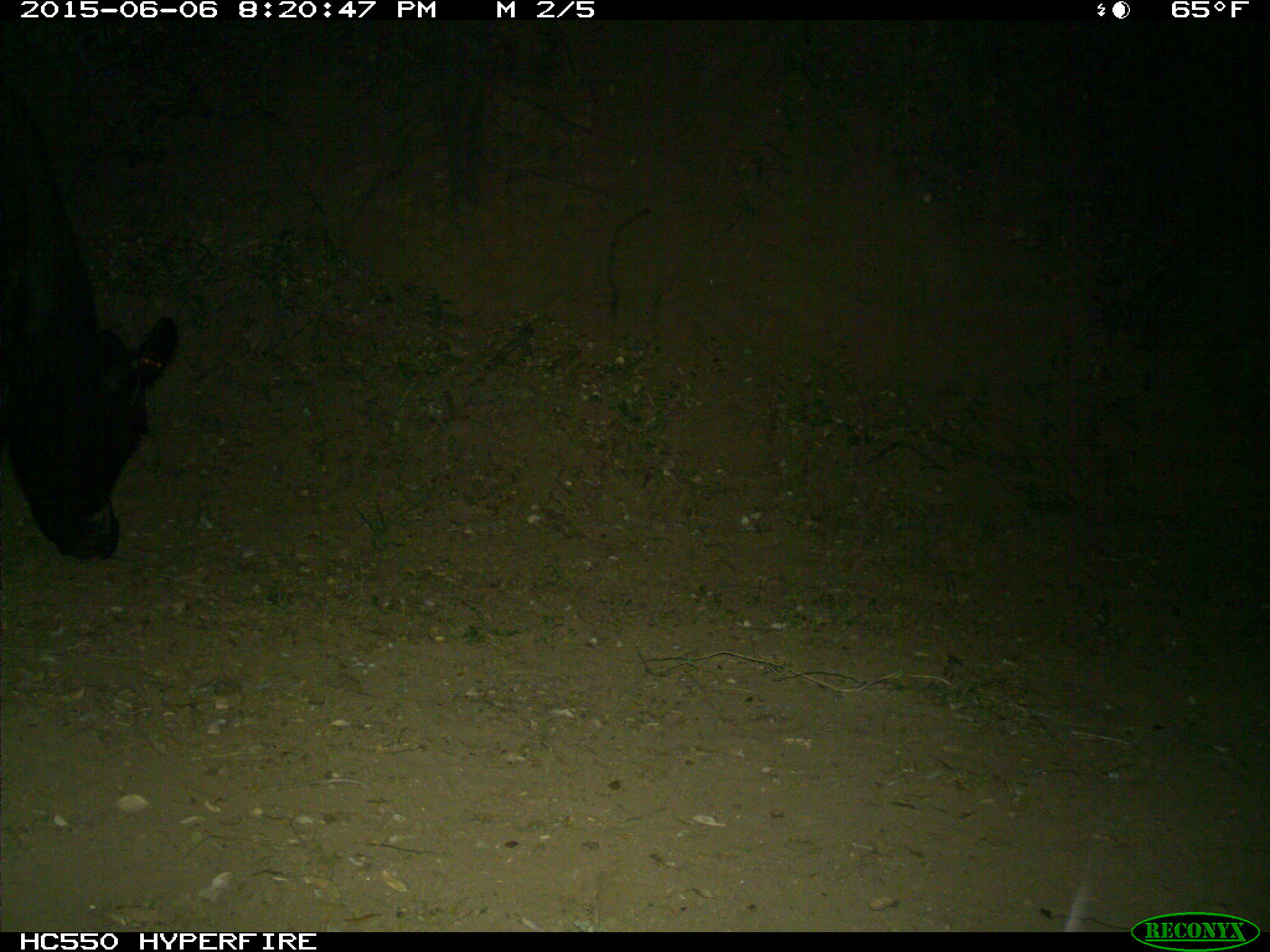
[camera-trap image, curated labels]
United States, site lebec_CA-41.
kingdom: Animalia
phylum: Chordata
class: Mammalia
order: Artiodactyla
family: Bovidae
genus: Bos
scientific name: Bos taurus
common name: domestic cow